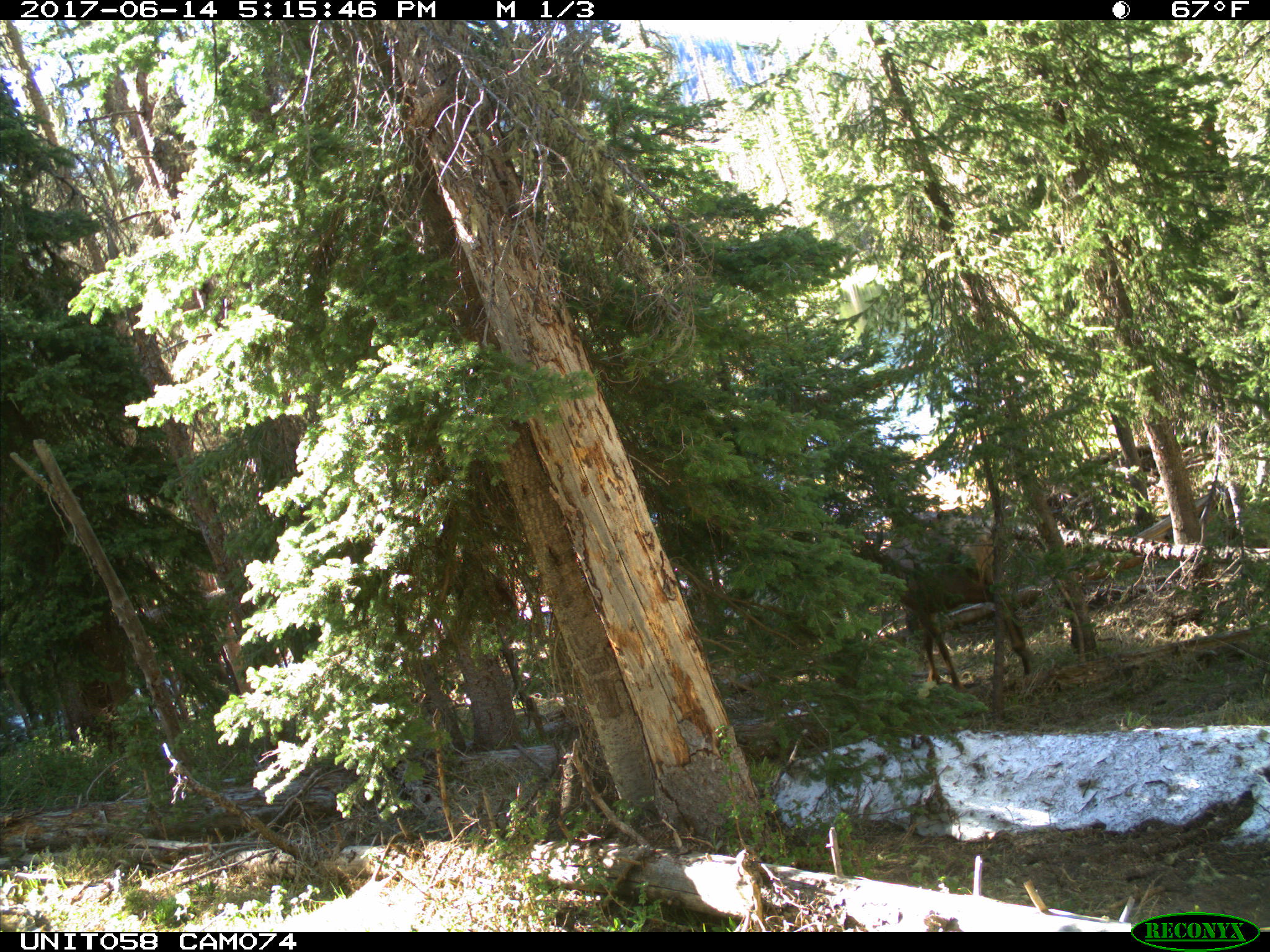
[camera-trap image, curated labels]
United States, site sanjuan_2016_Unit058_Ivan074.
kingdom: Animalia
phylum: Chordata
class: Mammalia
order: Artiodactyla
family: Cervidae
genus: Cervus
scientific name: Cervus elaphus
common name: red deer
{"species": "Cervus elaphus (red deer)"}